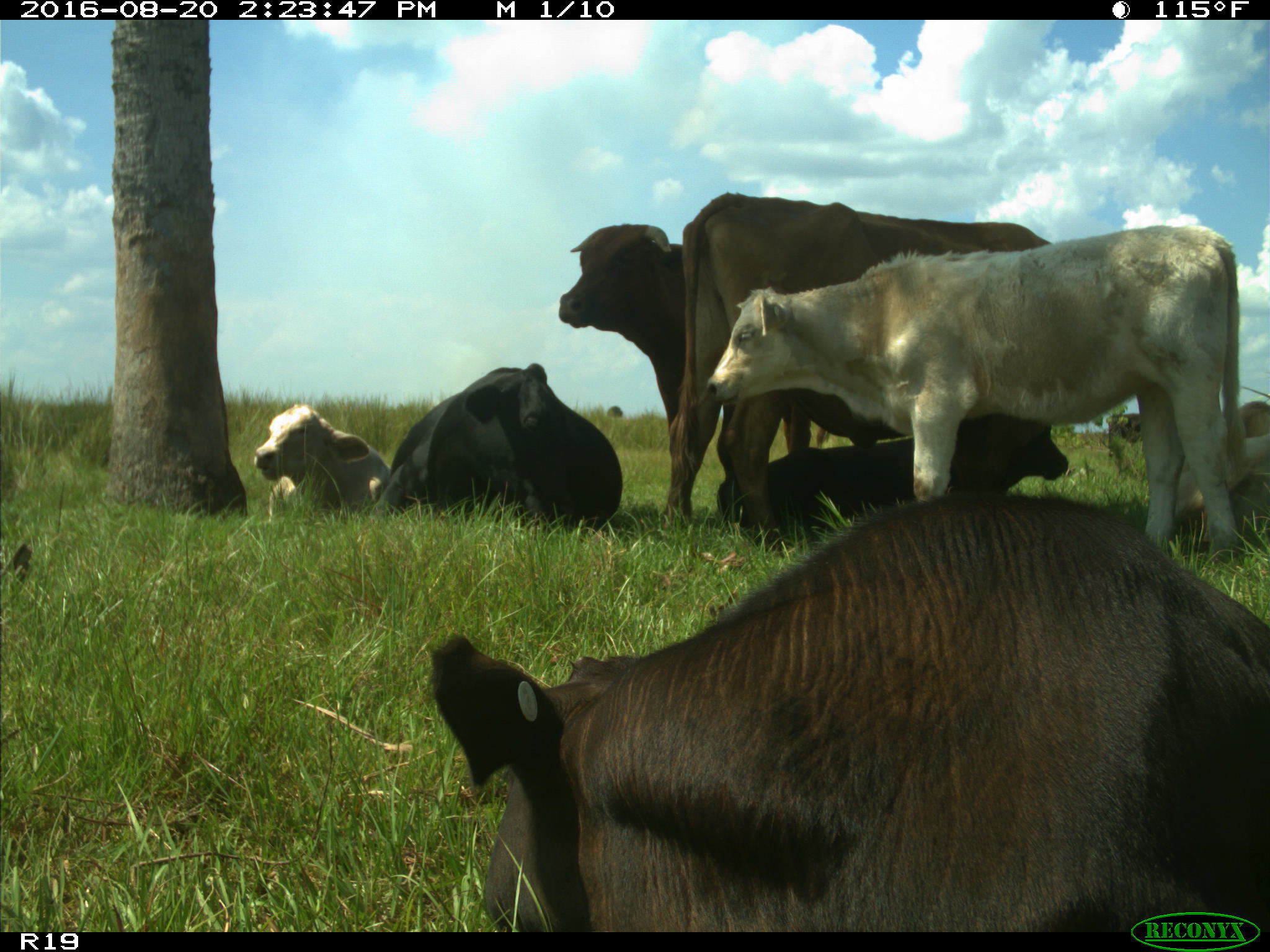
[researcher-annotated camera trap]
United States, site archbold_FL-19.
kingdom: Animalia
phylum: Chordata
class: Mammalia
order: Artiodactyla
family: Bovidae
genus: Bos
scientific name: Bos taurus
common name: domestic cow